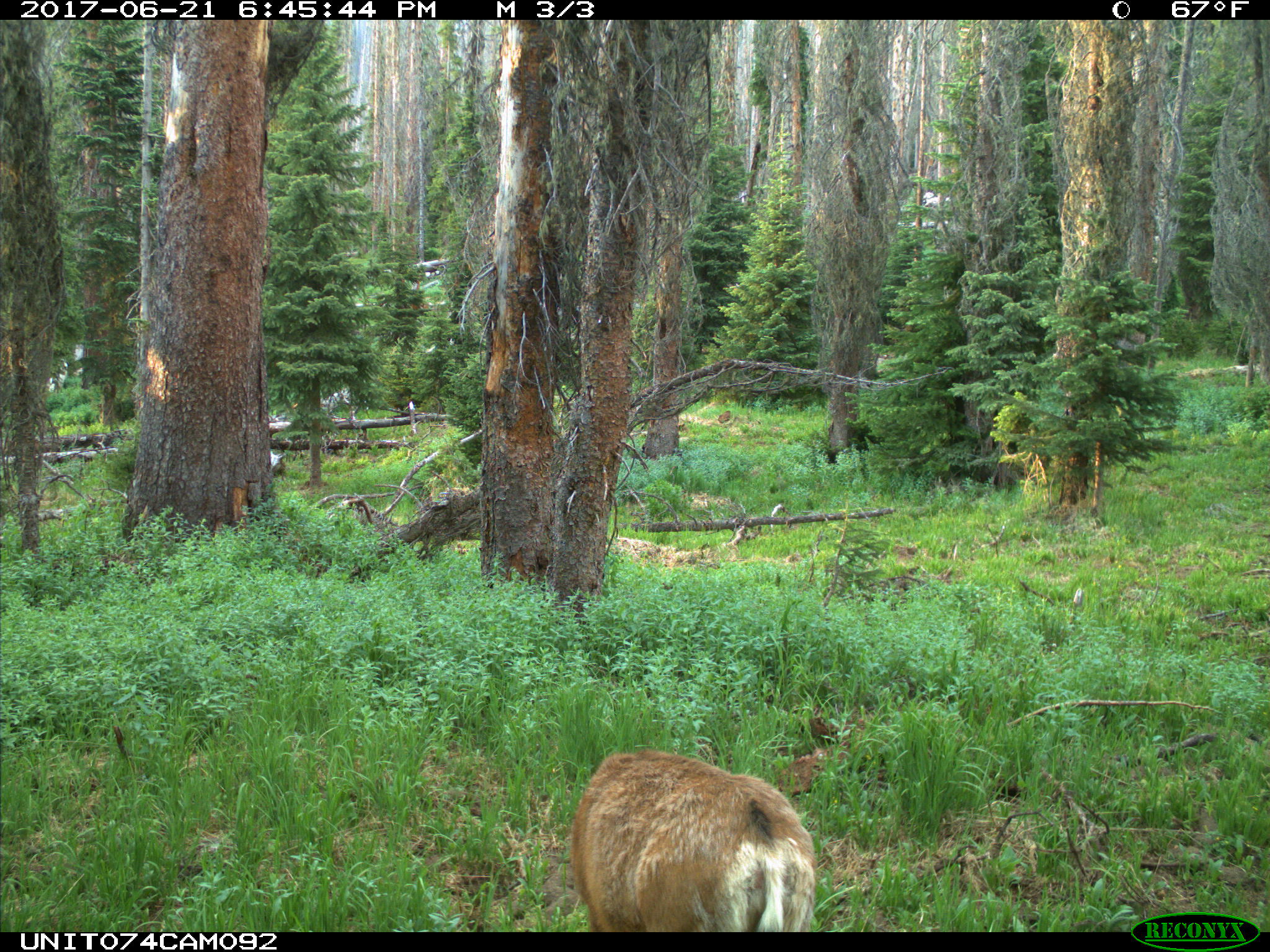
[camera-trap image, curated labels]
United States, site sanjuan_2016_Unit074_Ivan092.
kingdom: Animalia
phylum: Chordata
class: Mammalia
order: Artiodactyla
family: Cervidae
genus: Odocoileus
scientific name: Odocoileus hemionus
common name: mule deer